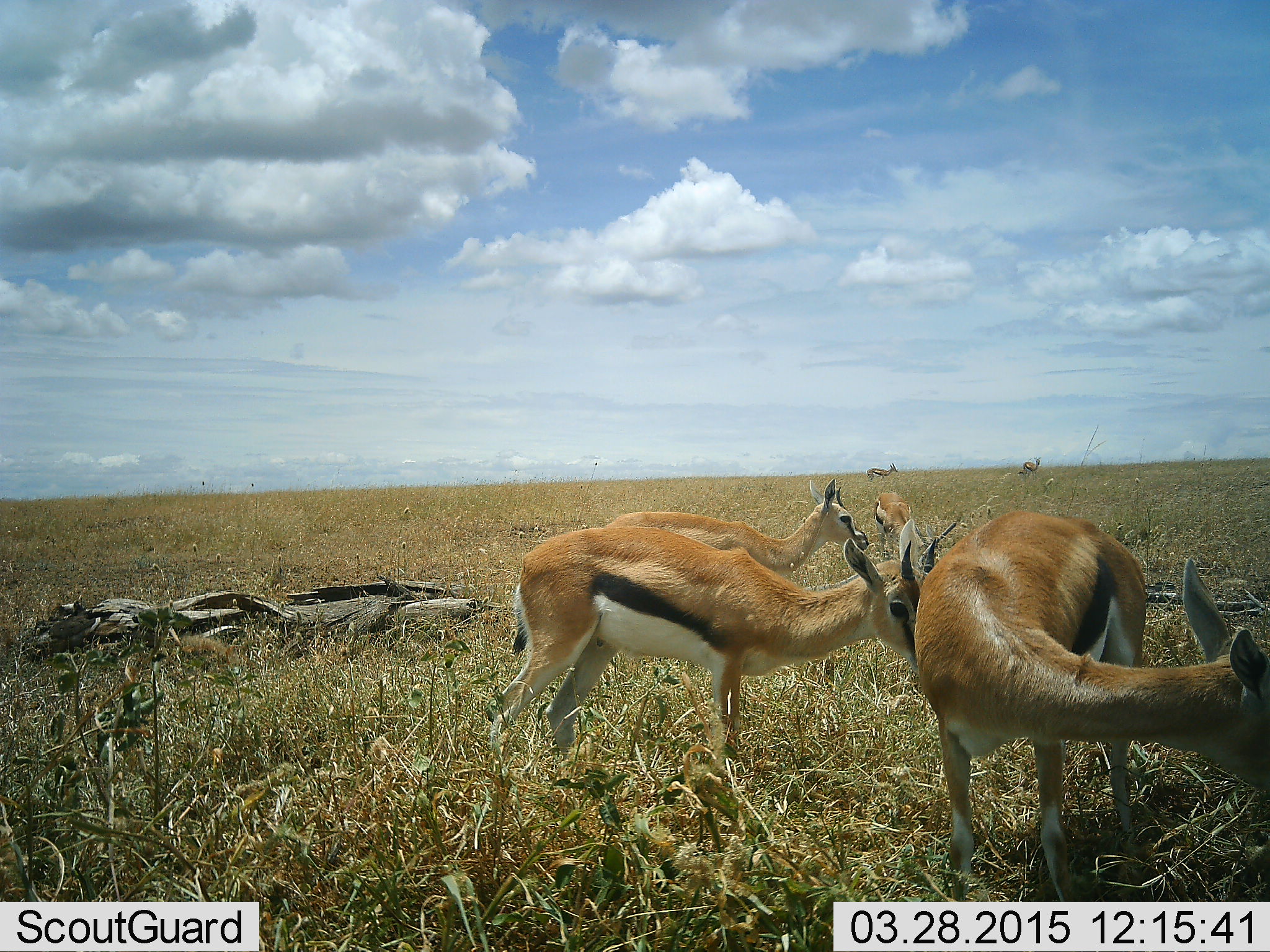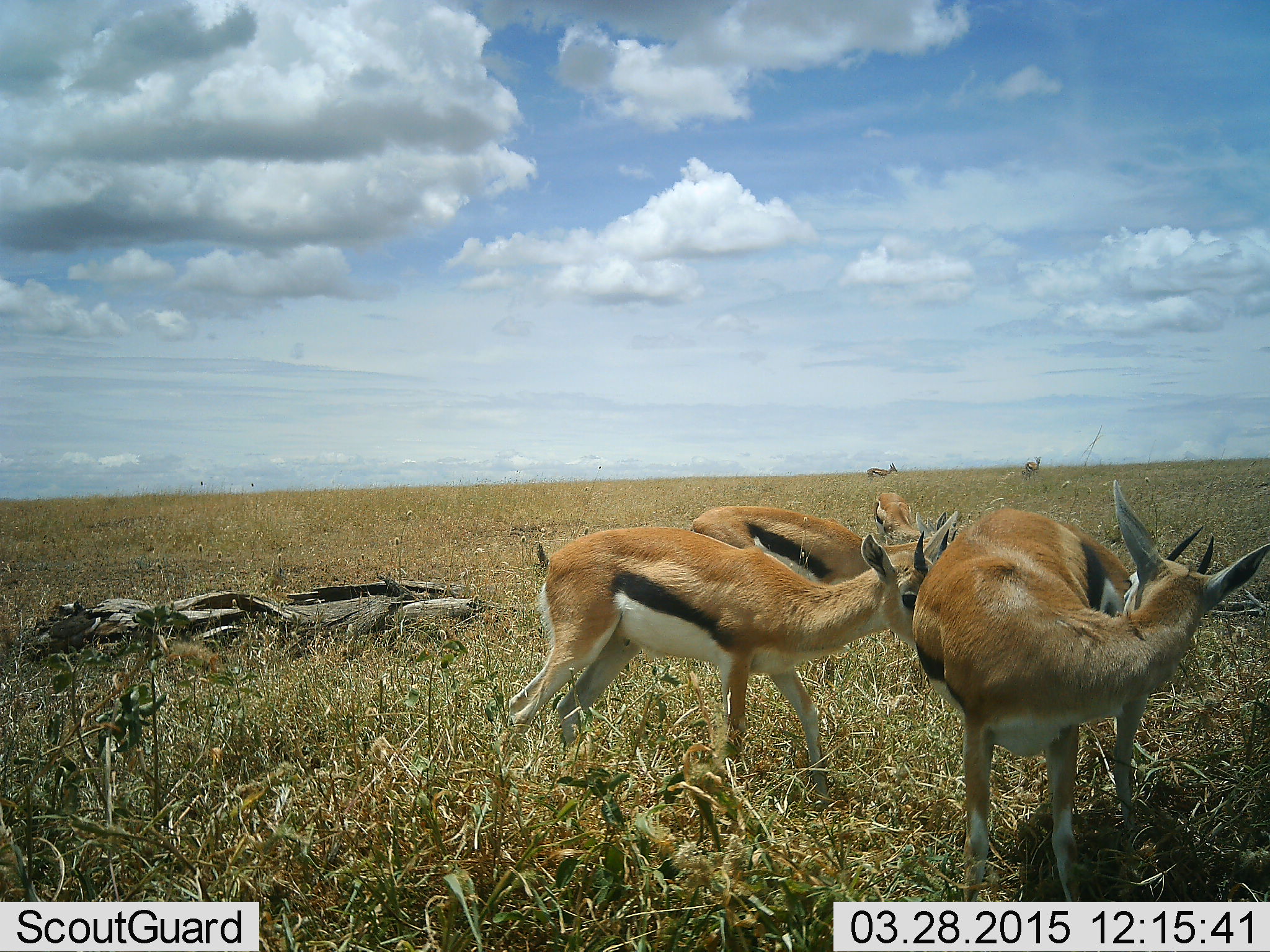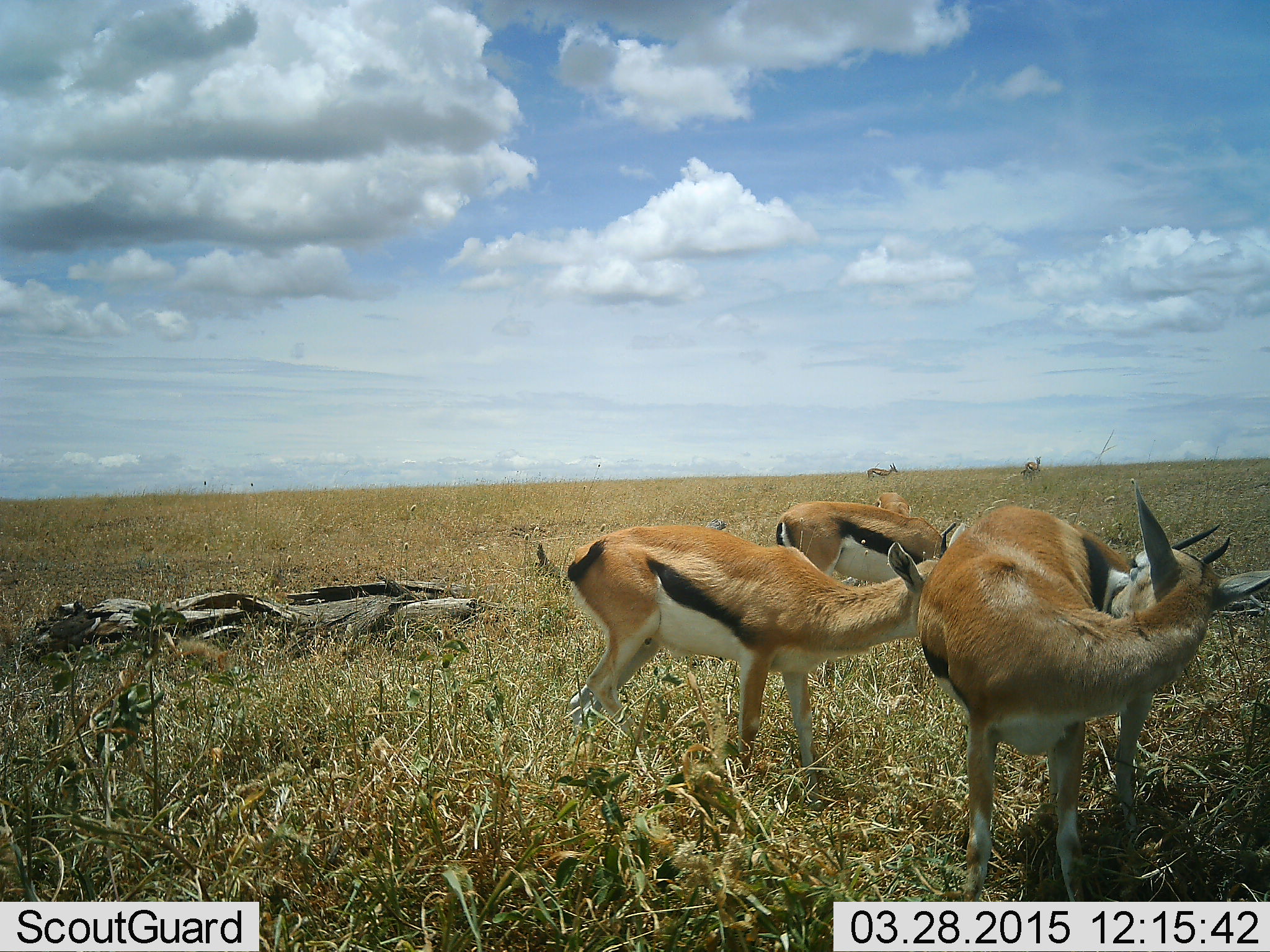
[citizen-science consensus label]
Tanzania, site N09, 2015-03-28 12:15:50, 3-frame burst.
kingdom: Animalia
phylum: Chordata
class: Mammalia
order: Artiodactyla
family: Bovidae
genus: Eudorcas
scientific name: Eudorcas thomsonii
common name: thomson's gazelle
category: gazellethomsons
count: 5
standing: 70%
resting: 0%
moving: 30%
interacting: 70%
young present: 10%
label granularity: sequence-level